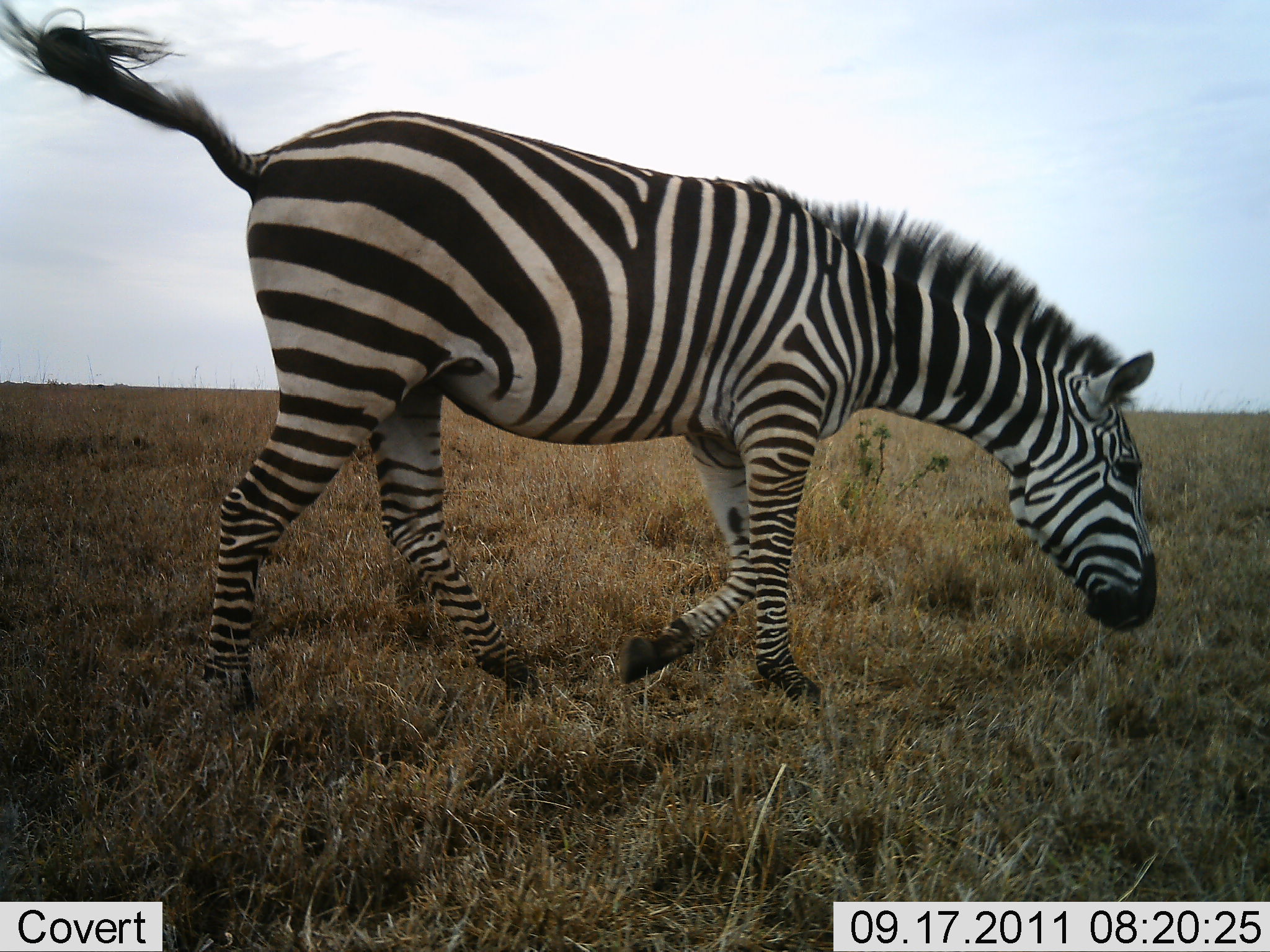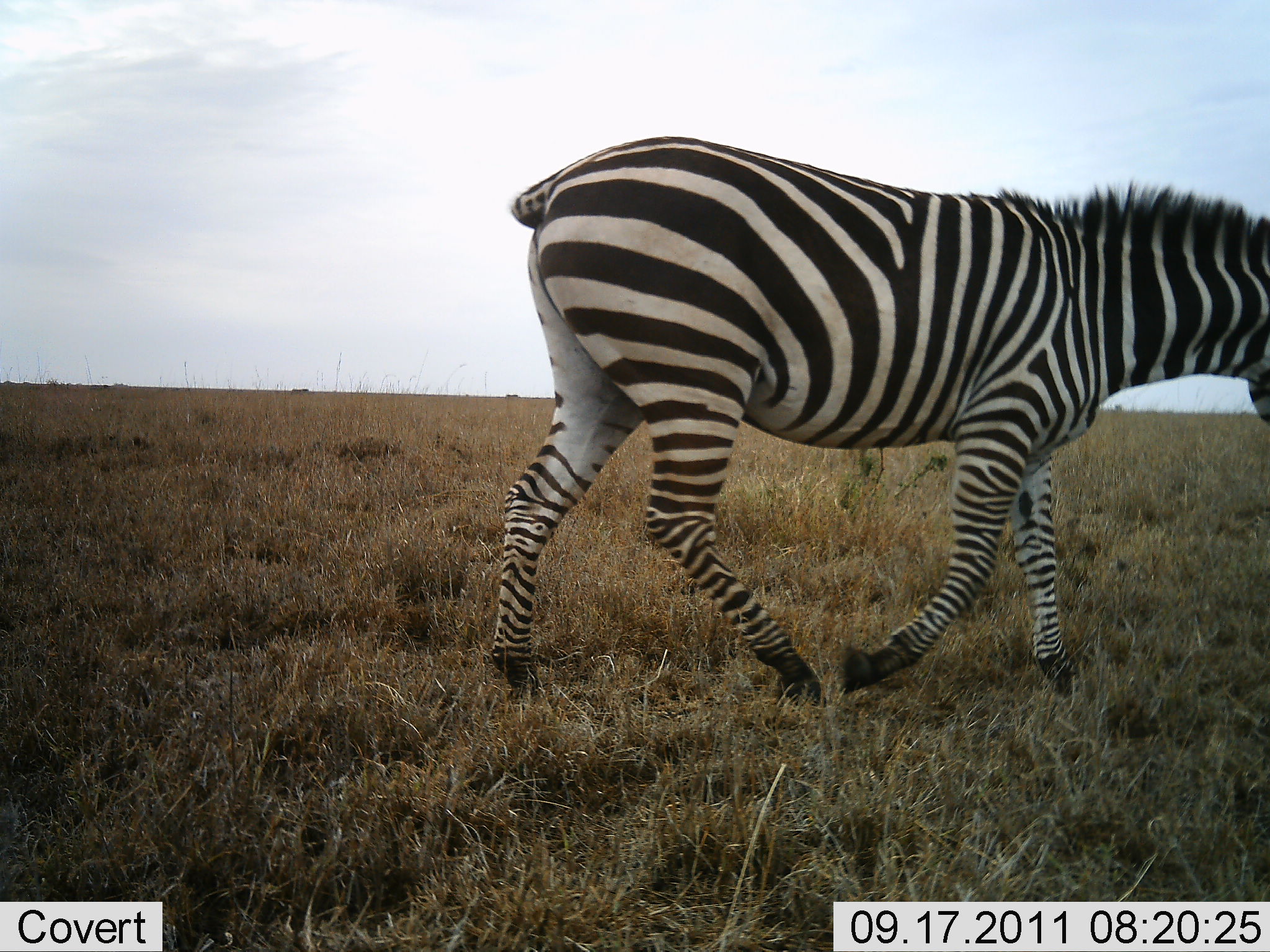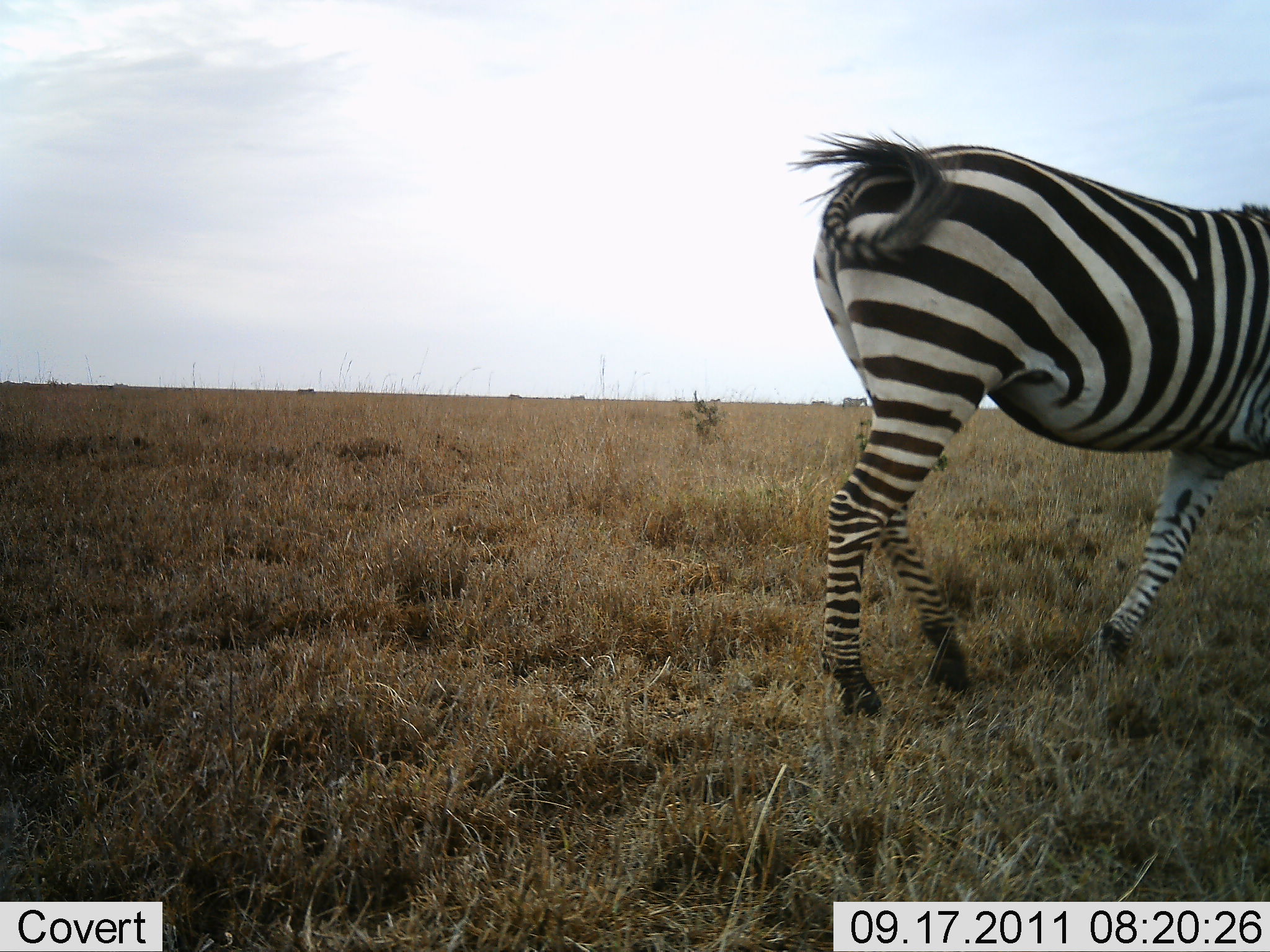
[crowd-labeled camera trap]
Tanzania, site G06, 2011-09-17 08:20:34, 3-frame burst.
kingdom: Animalia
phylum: Chordata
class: Mammalia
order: Perissodactyla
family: Equidae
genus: Equus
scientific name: Equus quagga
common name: plains zebra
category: zebra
Zebra (plains zebra) (Equus quagga), count 1. Behavior (volunteer vote fractions): standing 7%, resting 0%, moving 93%, interacting 0%. Young present (vote fraction): 0%. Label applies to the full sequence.